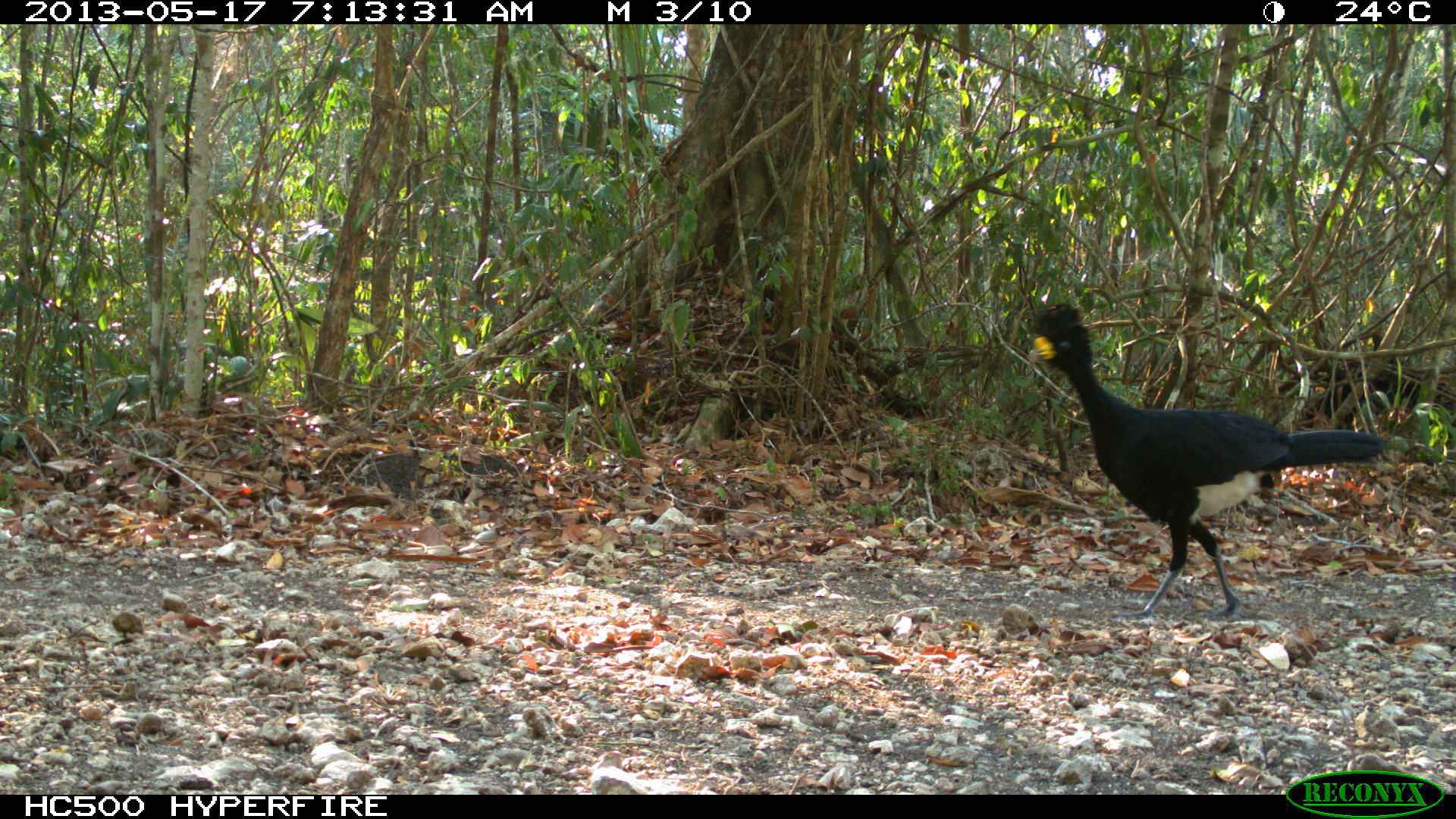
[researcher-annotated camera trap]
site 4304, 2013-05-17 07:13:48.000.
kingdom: Animalia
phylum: Chordata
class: Aves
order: Galliformes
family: Cracidae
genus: Crax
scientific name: Crax rubra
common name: great curassow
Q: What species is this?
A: Crax rubra (great curassow).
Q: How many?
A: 1.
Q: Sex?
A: Male.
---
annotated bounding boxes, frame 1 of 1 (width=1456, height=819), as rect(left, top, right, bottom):
crax rubra: rect(1025, 300, 1391, 621)